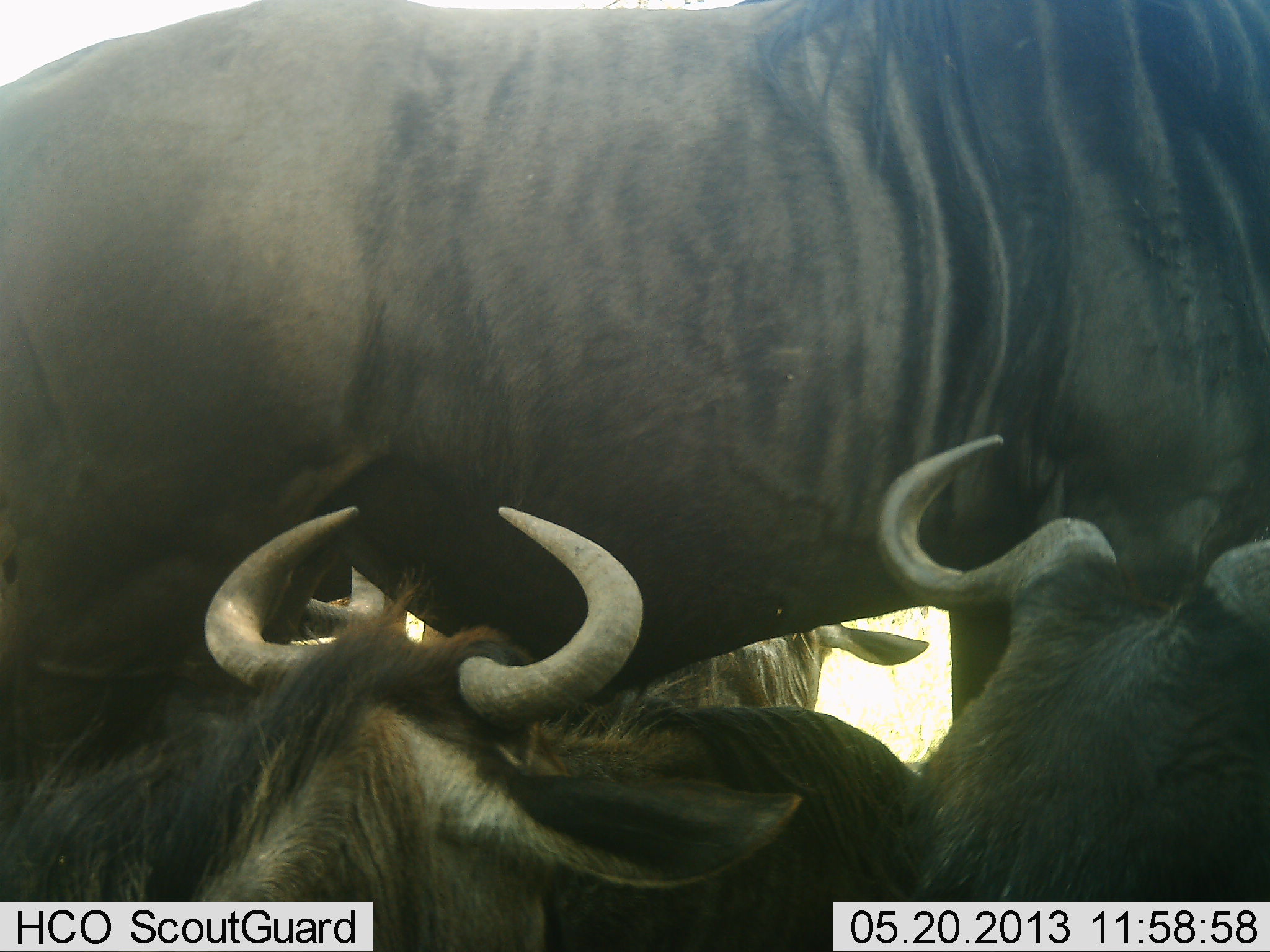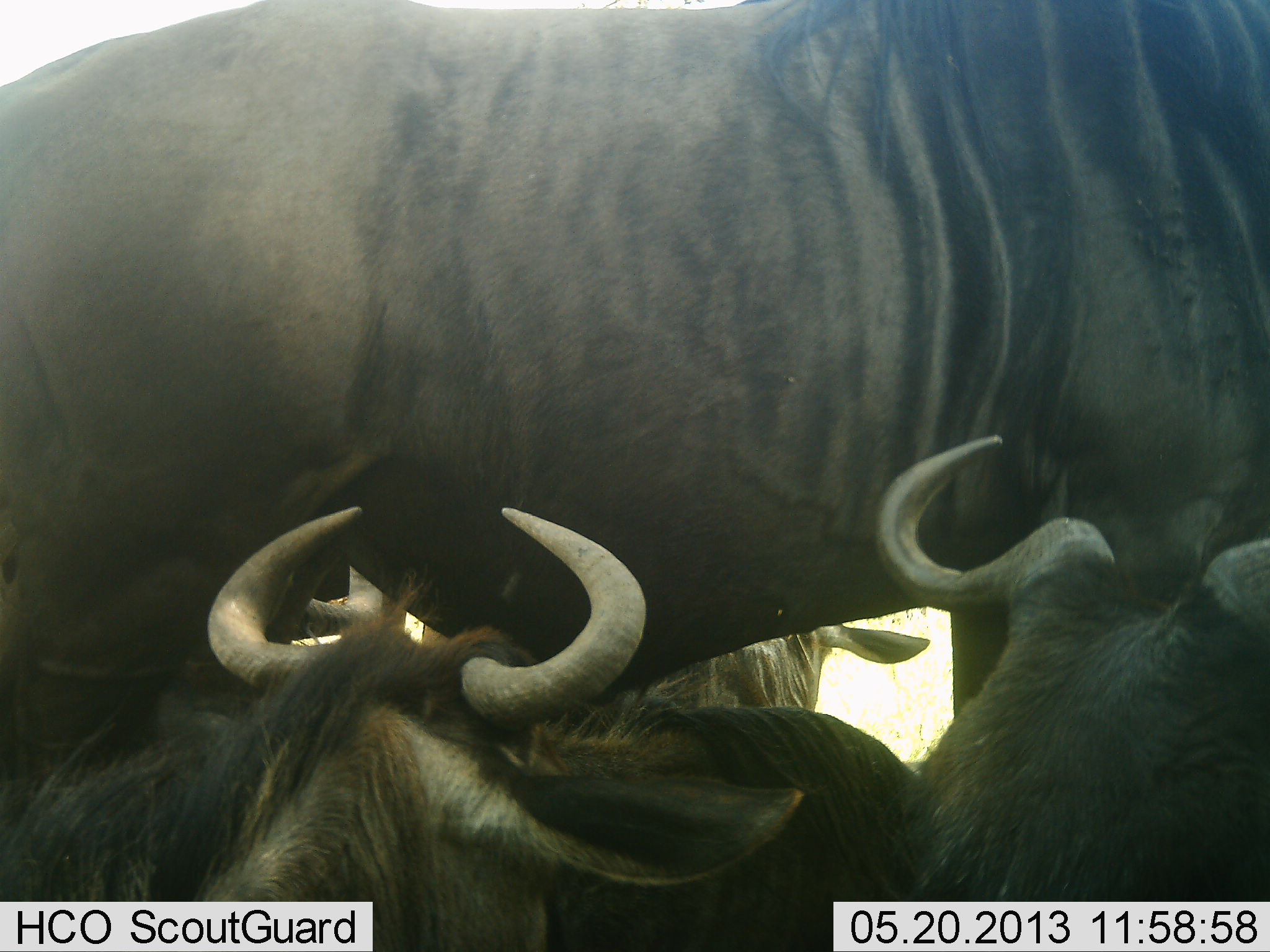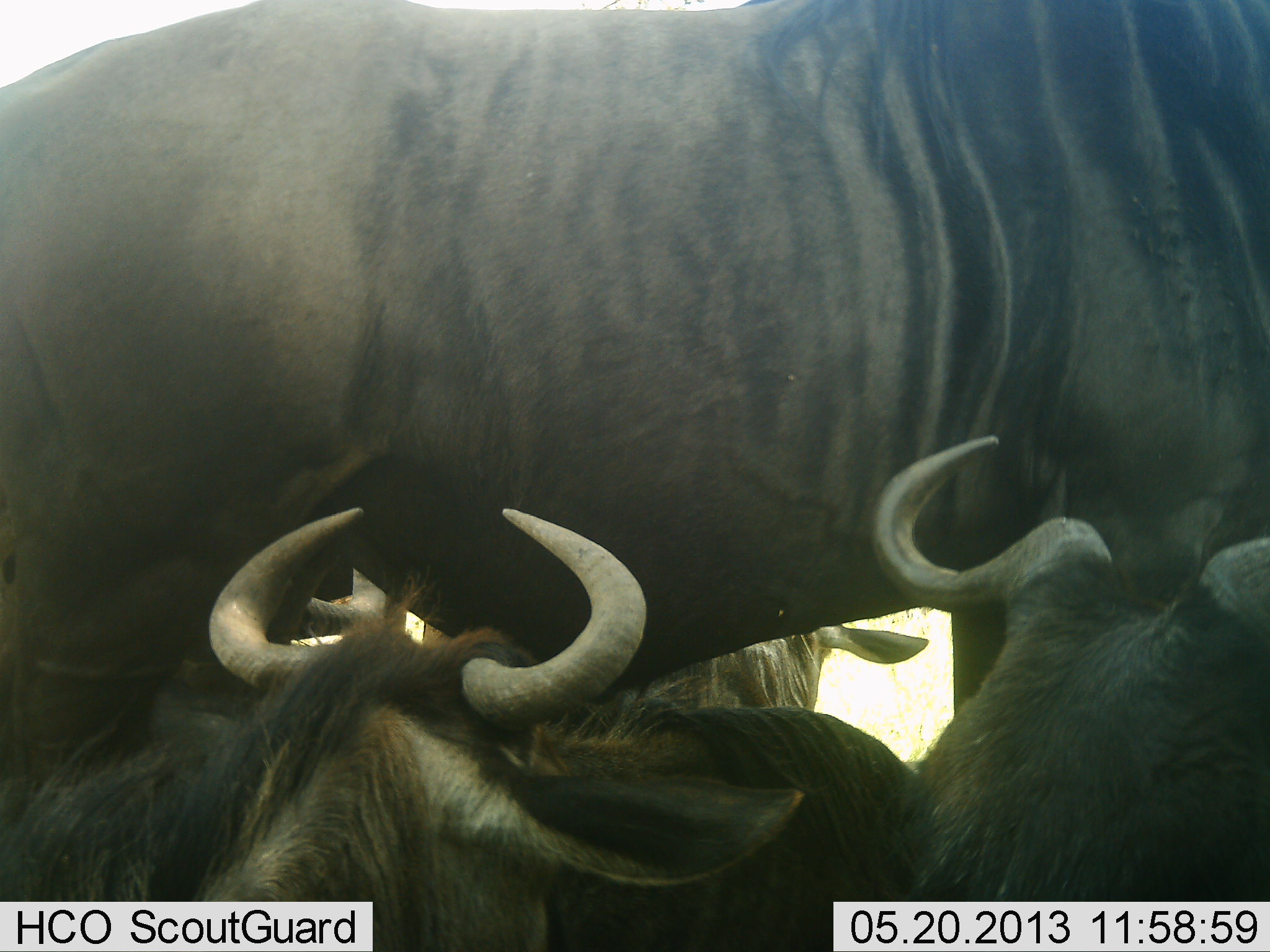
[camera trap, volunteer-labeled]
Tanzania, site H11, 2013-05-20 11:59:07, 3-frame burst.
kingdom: Animalia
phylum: Chordata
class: Mammalia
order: Artiodactyla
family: Bovidae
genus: Connochaetes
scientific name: Connochaetes taurinus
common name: blue wildebeest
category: wildebeest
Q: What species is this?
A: Wildebeest (blue wildebeest) (Connochaetes taurinus).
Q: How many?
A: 4.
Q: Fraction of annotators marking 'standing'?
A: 77%.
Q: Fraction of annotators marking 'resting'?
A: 77%.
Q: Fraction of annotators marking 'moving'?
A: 6%.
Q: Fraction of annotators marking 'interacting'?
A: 3%.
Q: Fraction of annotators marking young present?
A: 10%.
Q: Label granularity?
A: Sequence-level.